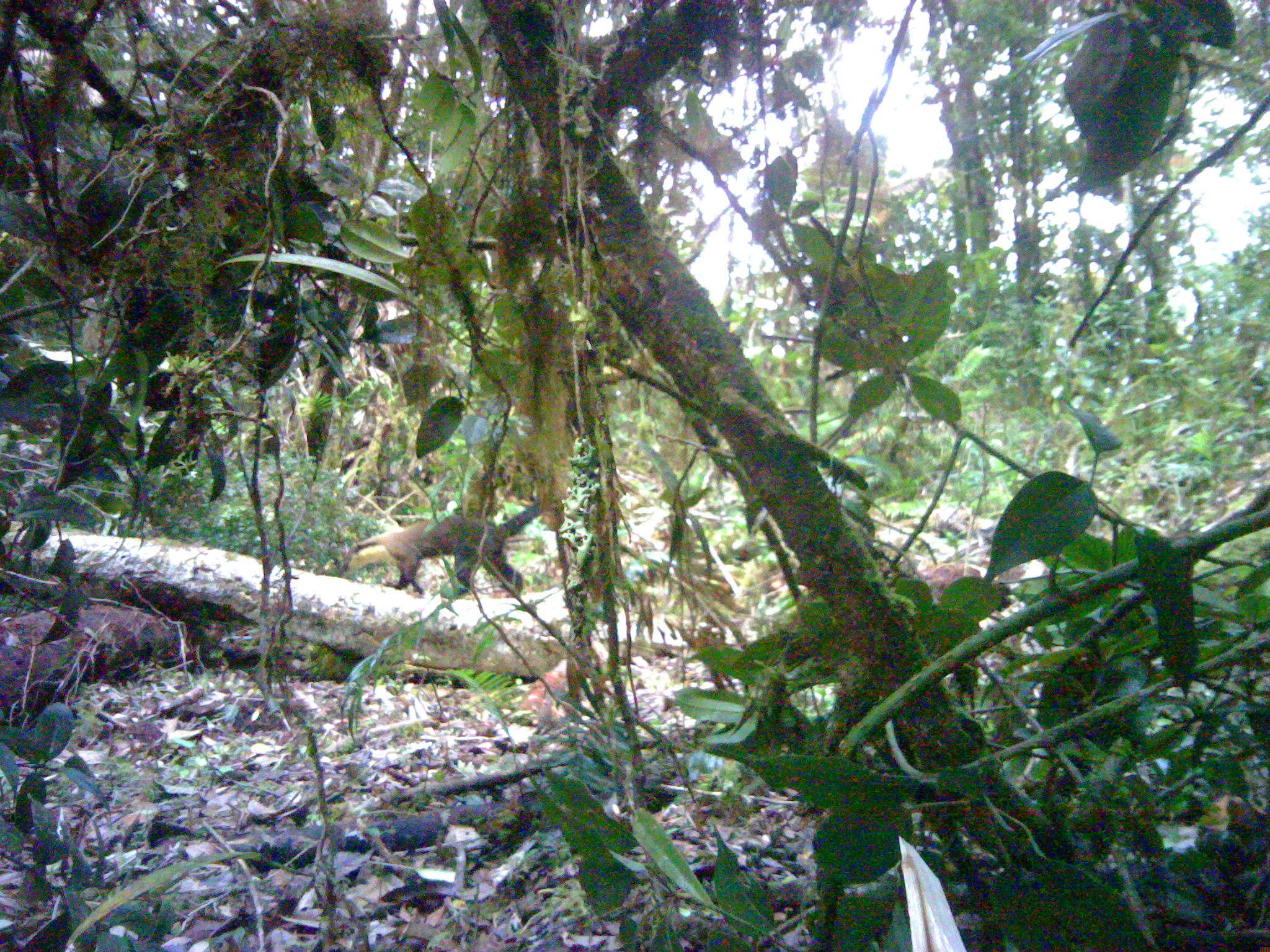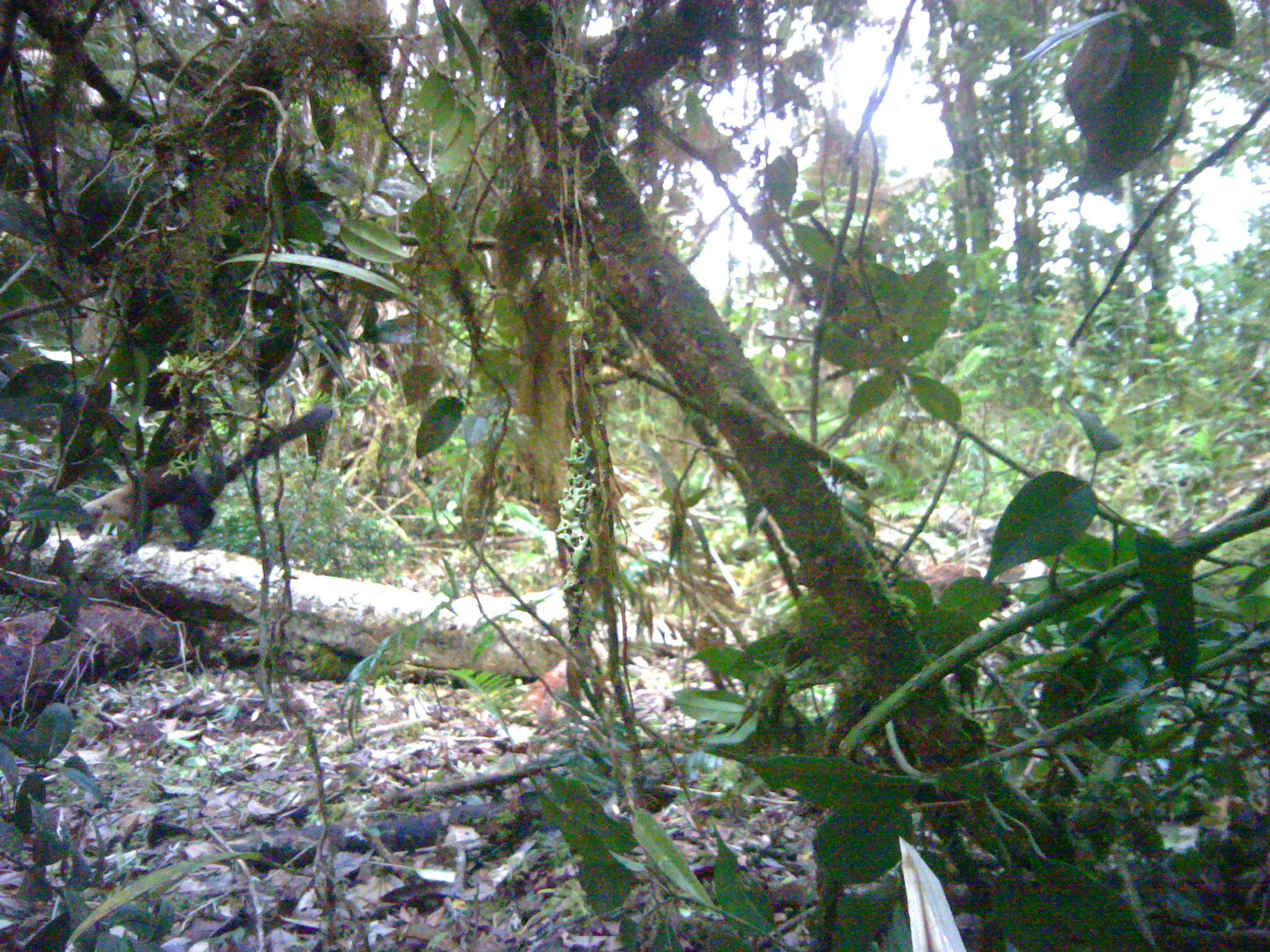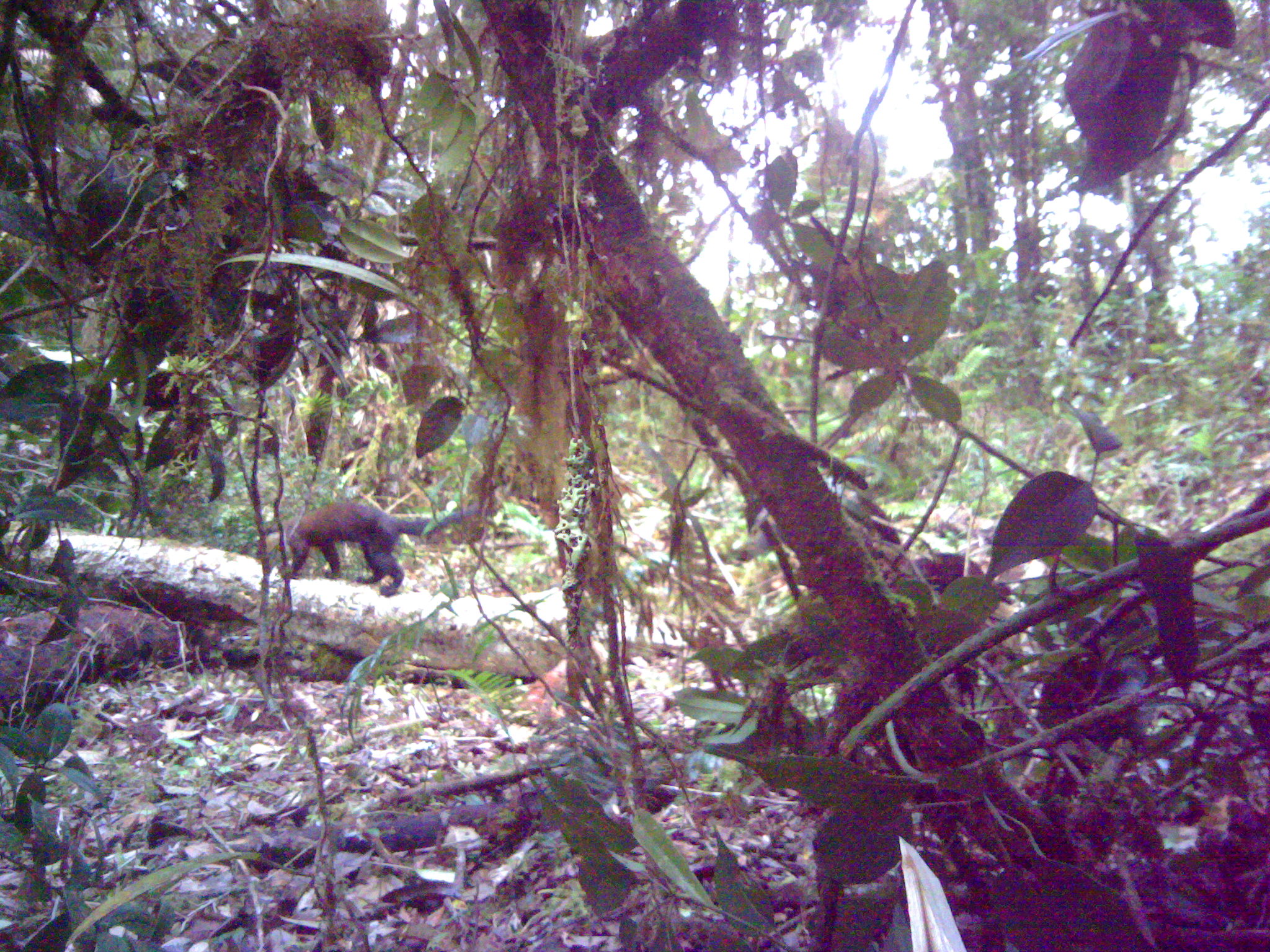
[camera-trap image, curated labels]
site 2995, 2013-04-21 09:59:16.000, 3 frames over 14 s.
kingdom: Animalia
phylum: Chordata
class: Mammalia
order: Carnivora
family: Mustelidae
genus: Martes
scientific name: Martes flavigula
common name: yellow-throated marten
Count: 1.